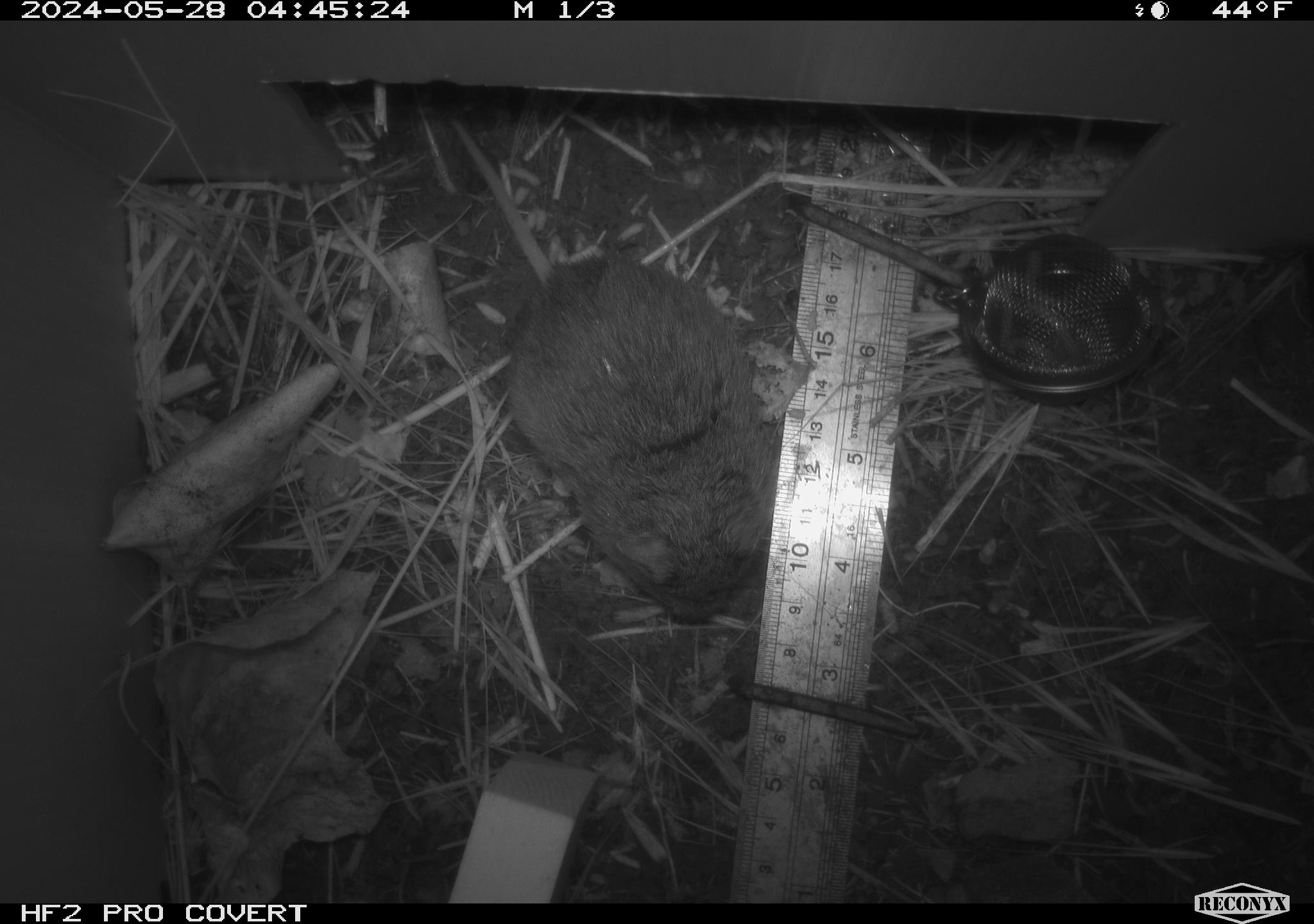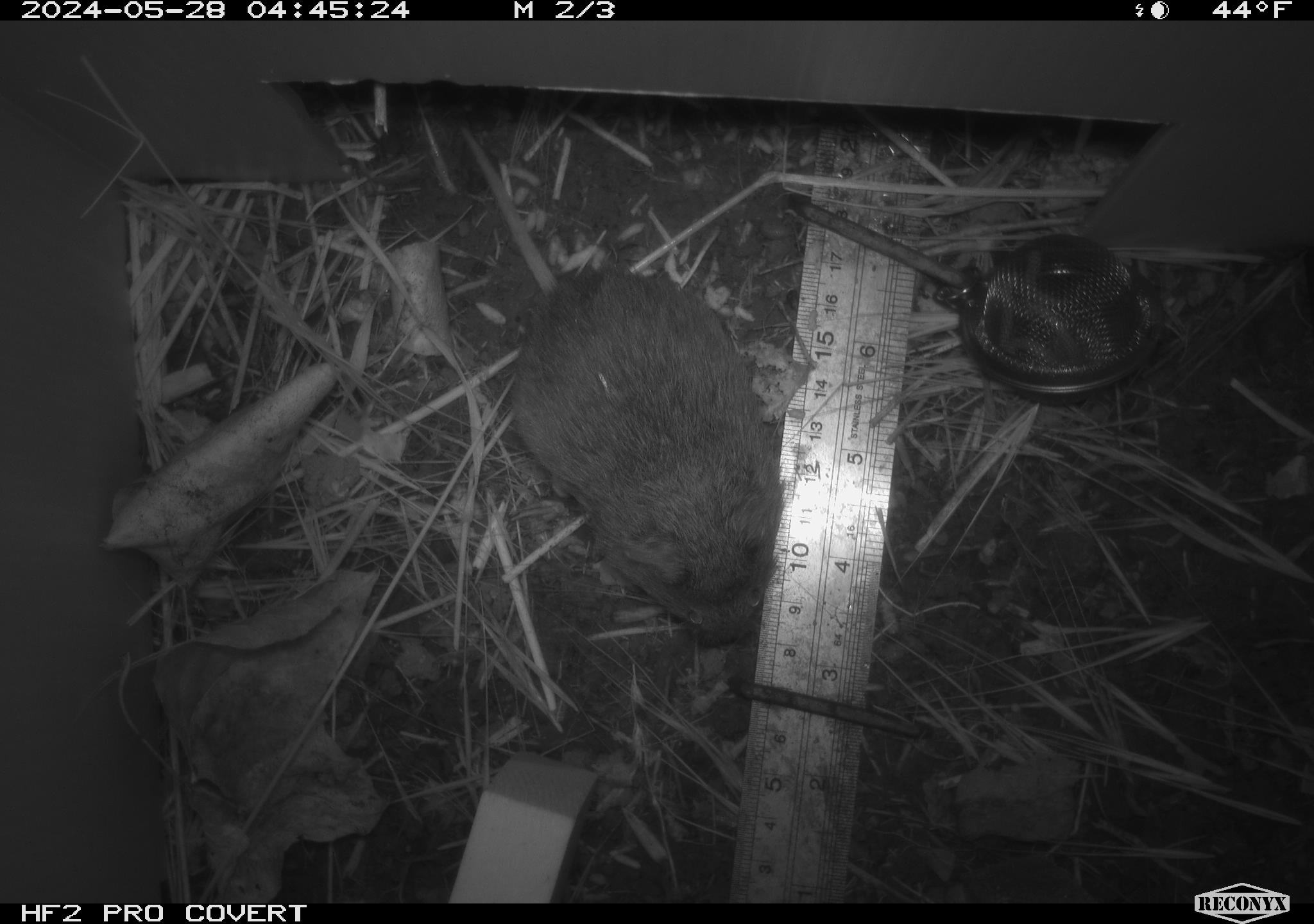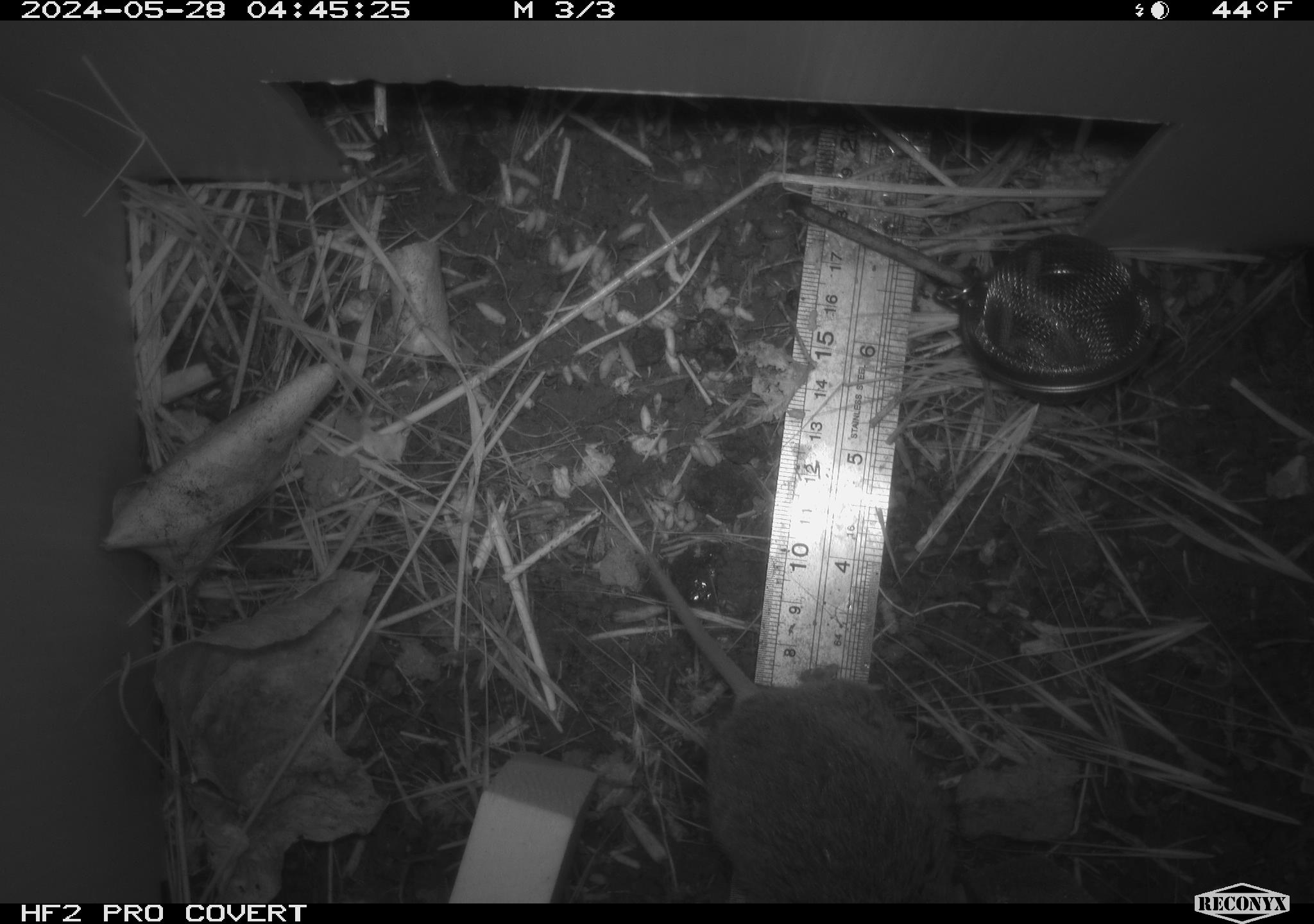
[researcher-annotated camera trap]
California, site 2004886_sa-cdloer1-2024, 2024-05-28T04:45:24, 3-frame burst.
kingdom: Animalia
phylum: Chordata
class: Mammalia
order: Rodentia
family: Cricetidae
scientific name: Arvicolinae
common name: voles, lemmings, and muskrats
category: arvicolinae subfamily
Arvicolinae subfamily (voles, lemmings, and muskrats) (Arvicolinae).